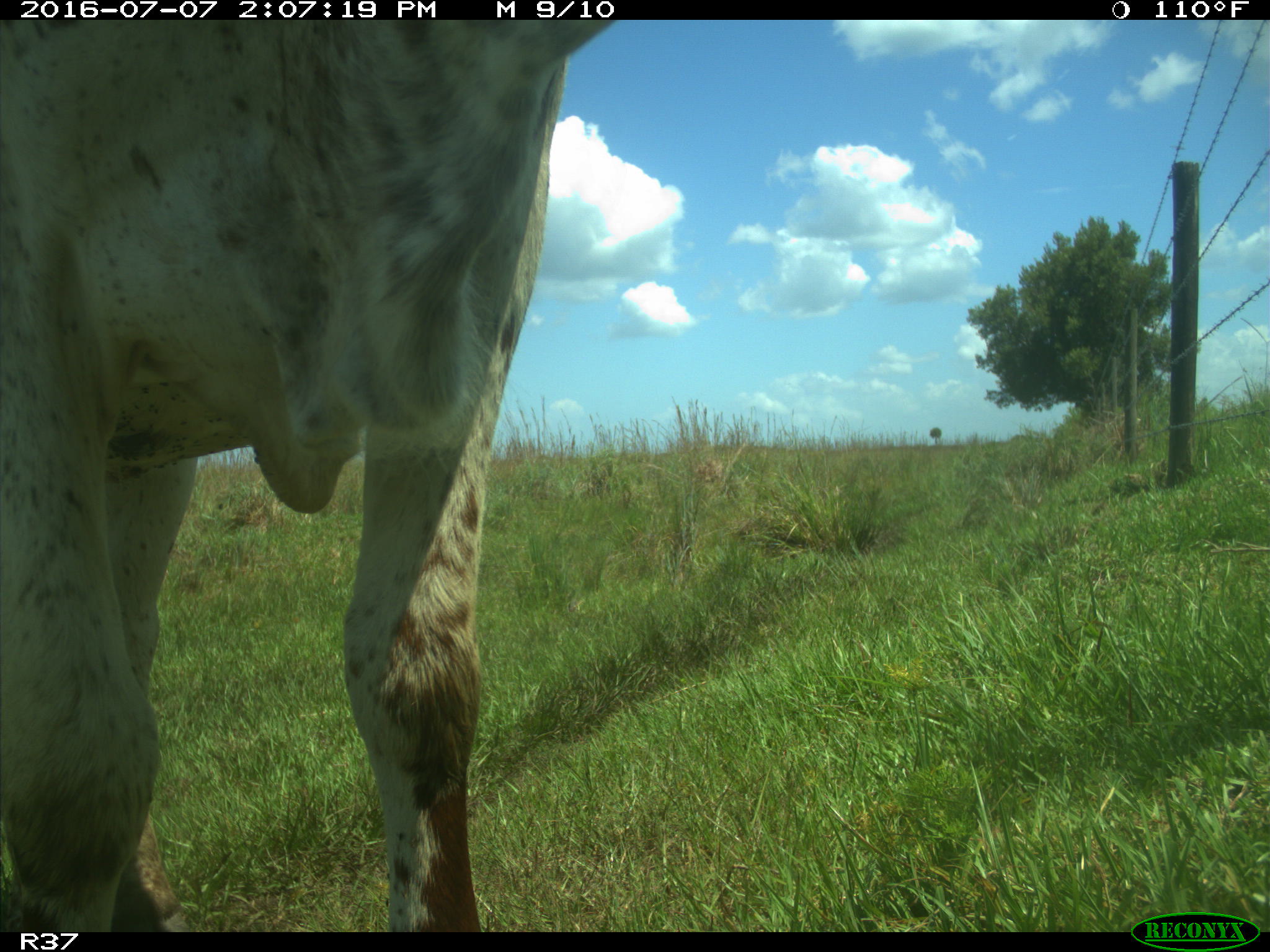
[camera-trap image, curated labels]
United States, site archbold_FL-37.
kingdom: Animalia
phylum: Chordata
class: Mammalia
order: Artiodactyla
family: Bovidae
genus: Bos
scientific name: Bos taurus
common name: domestic cow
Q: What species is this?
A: Bos taurus (domestic cow).